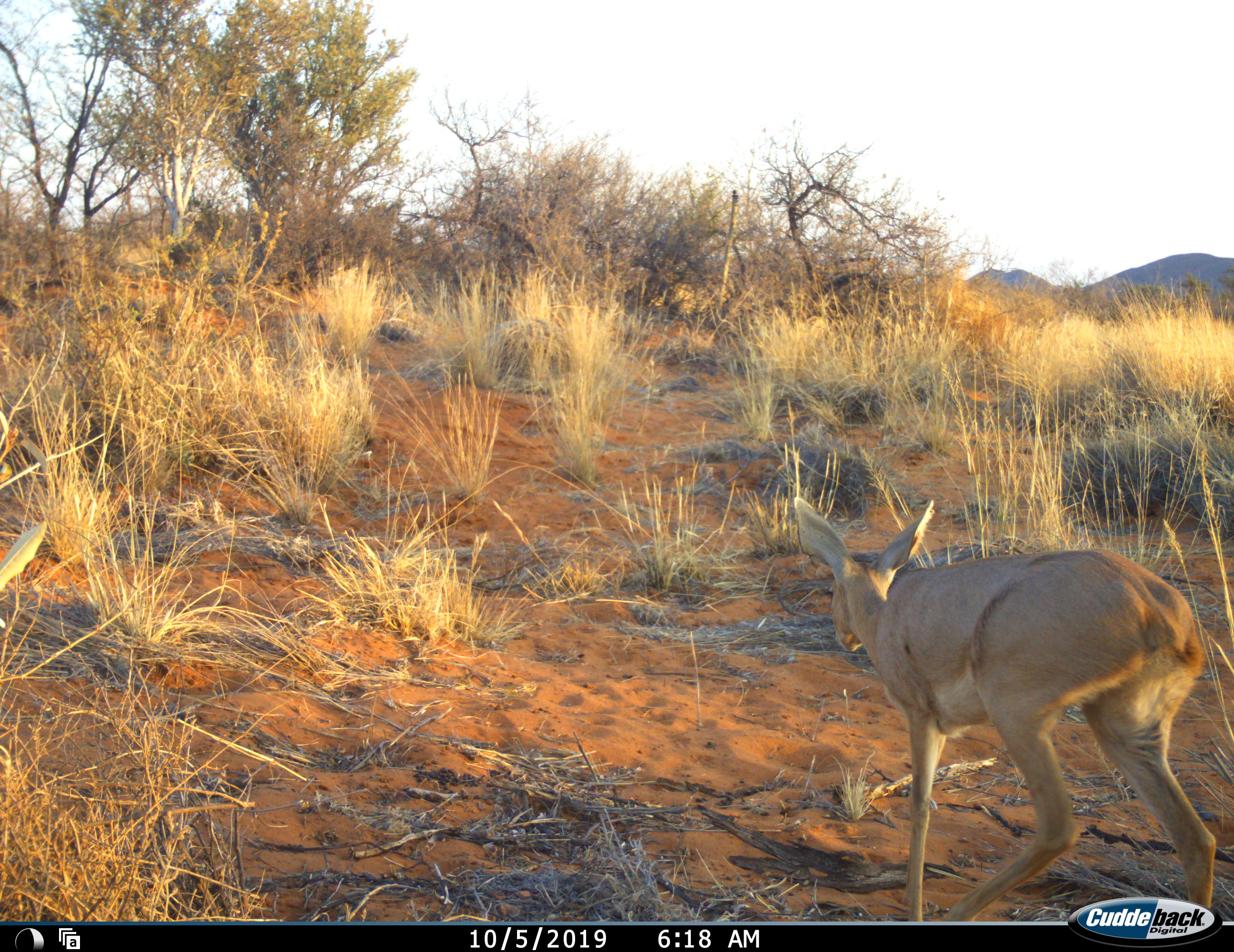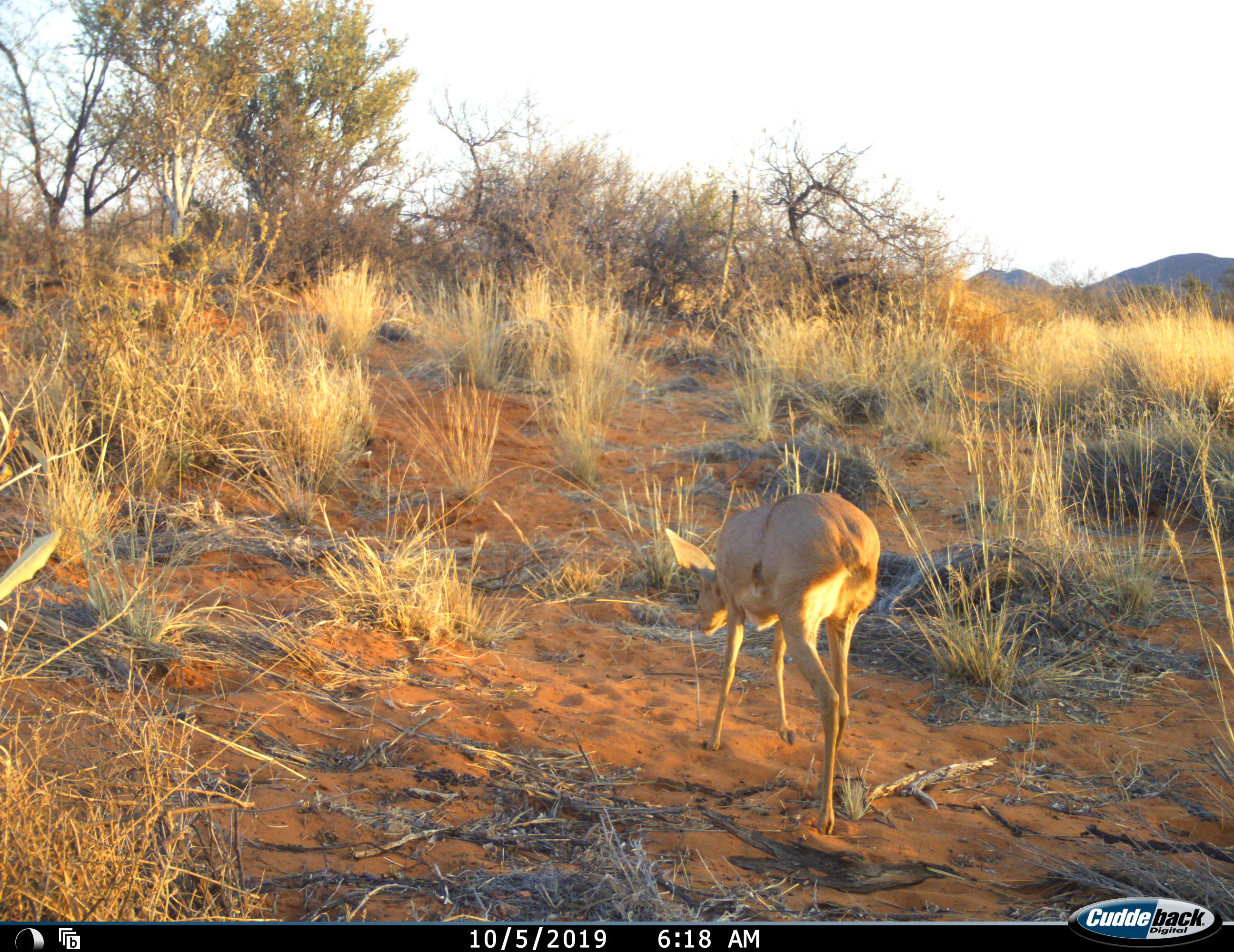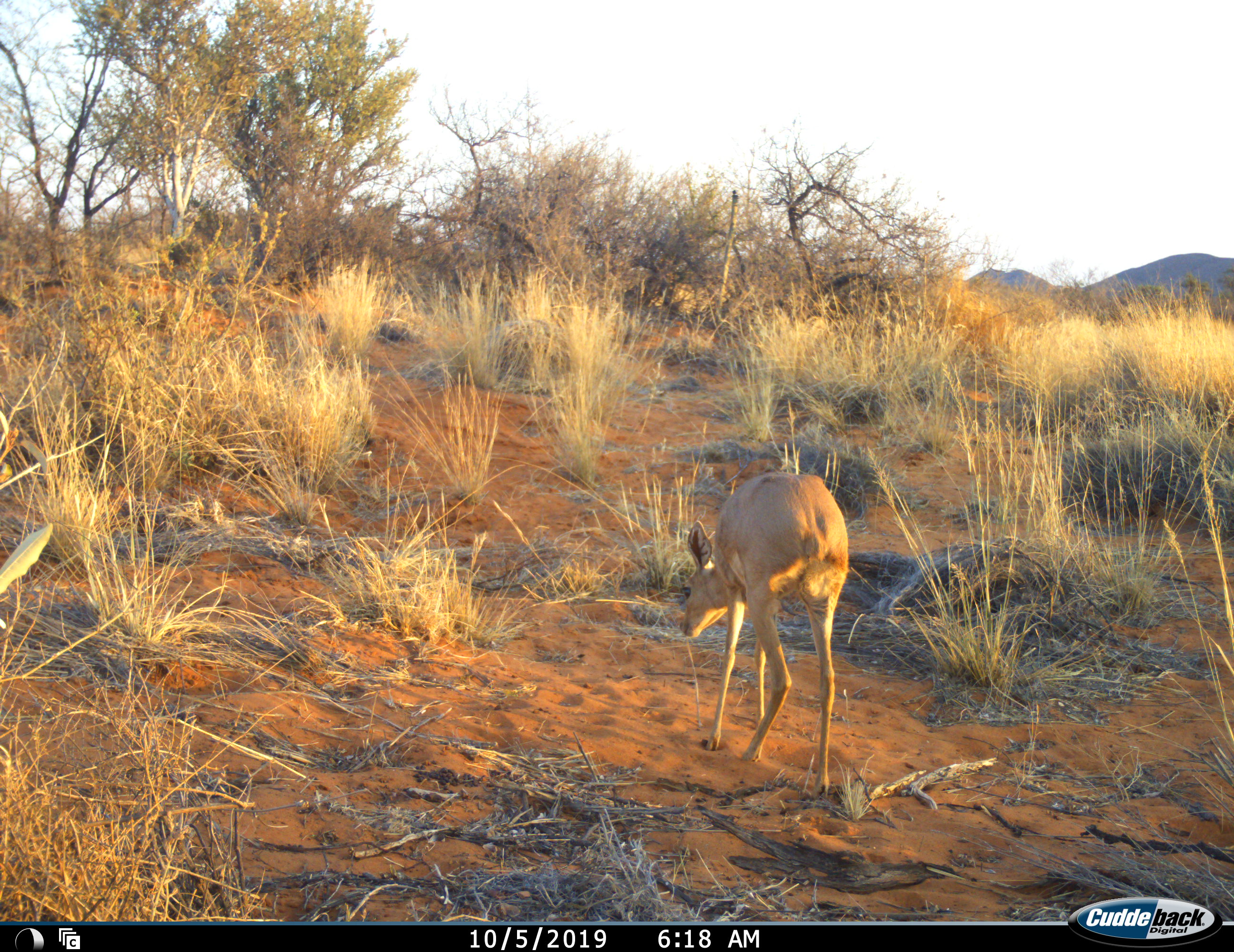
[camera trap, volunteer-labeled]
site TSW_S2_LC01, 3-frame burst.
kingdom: Animalia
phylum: Chordata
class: Mammalia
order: Artiodactyla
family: Bovidae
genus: Raphicerus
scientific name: Raphicerus campestris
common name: steenbok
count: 1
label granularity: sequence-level